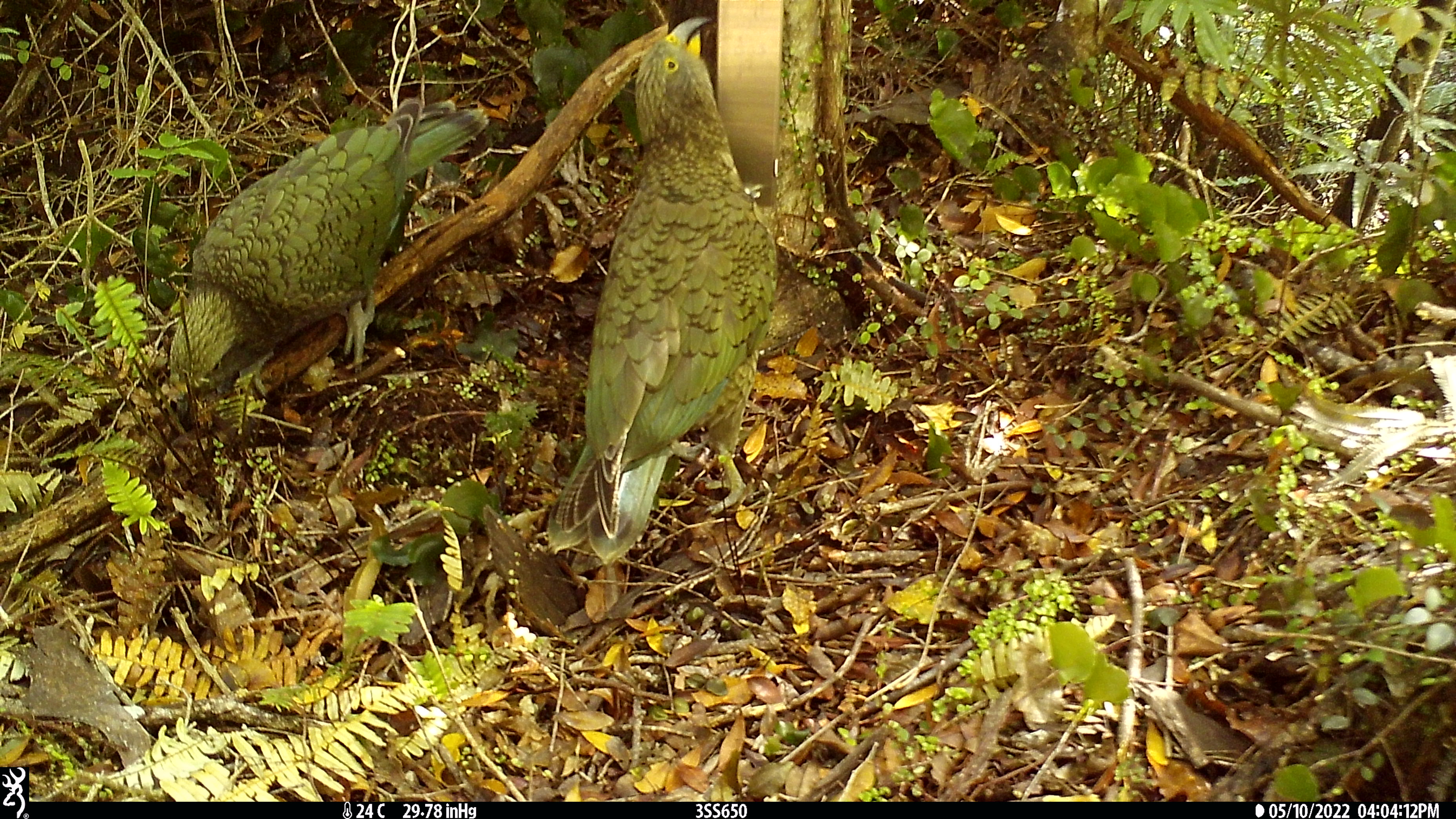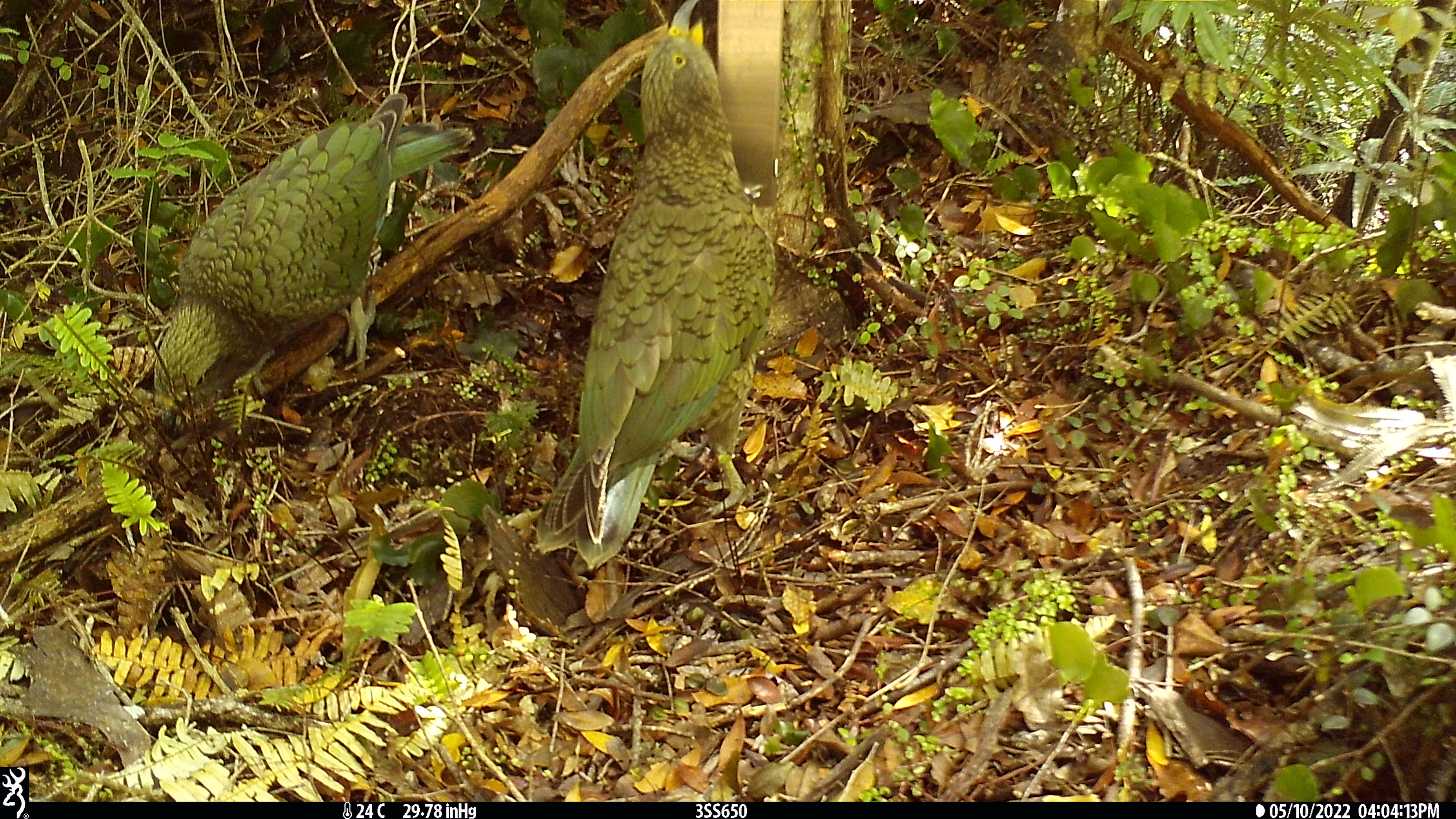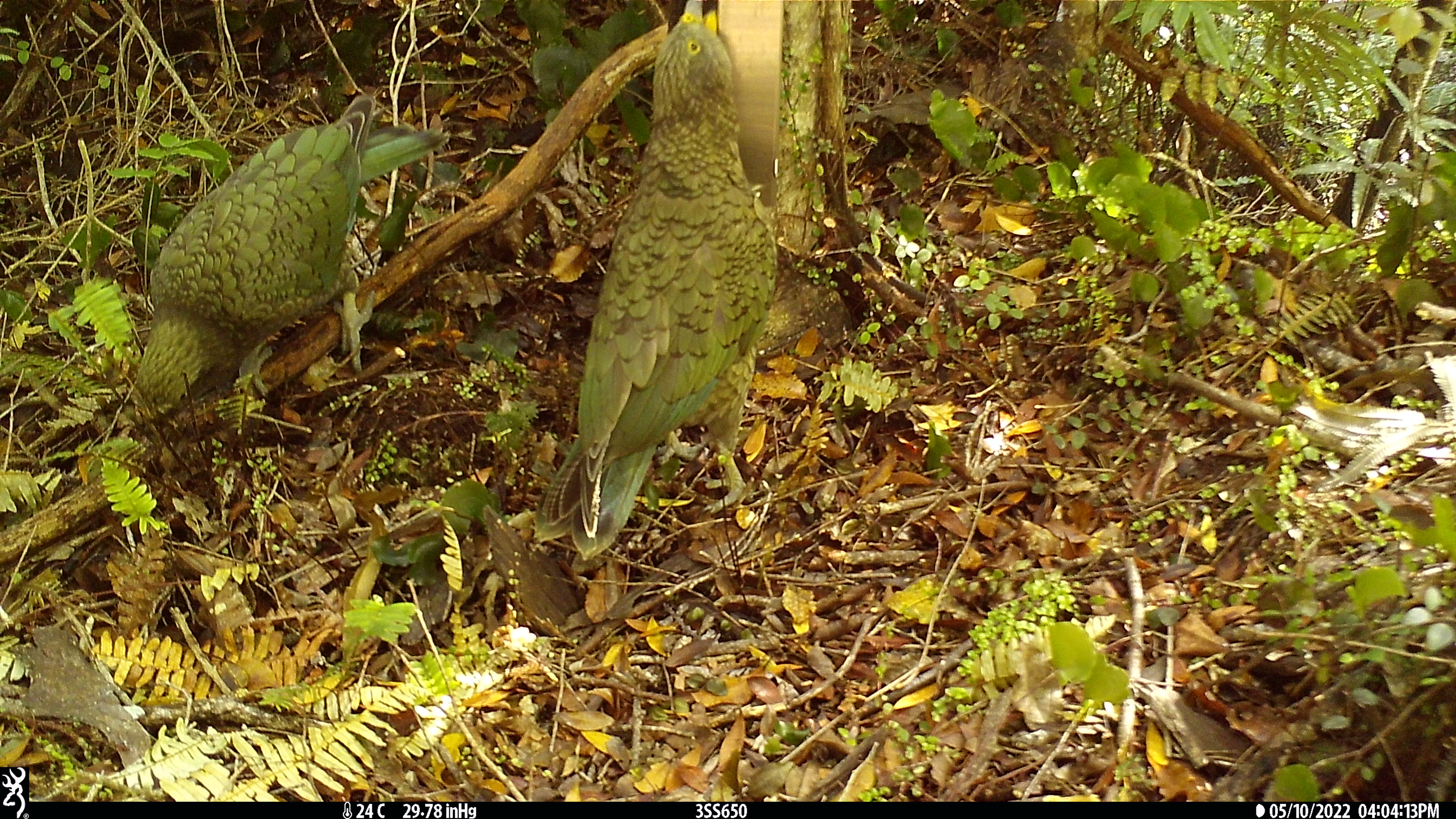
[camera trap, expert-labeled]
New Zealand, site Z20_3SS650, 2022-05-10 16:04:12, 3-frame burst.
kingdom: Animalia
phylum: Chordata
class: Aves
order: Psittaciformes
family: Strigopidae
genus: Nestor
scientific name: Nestor notabilis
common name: kea